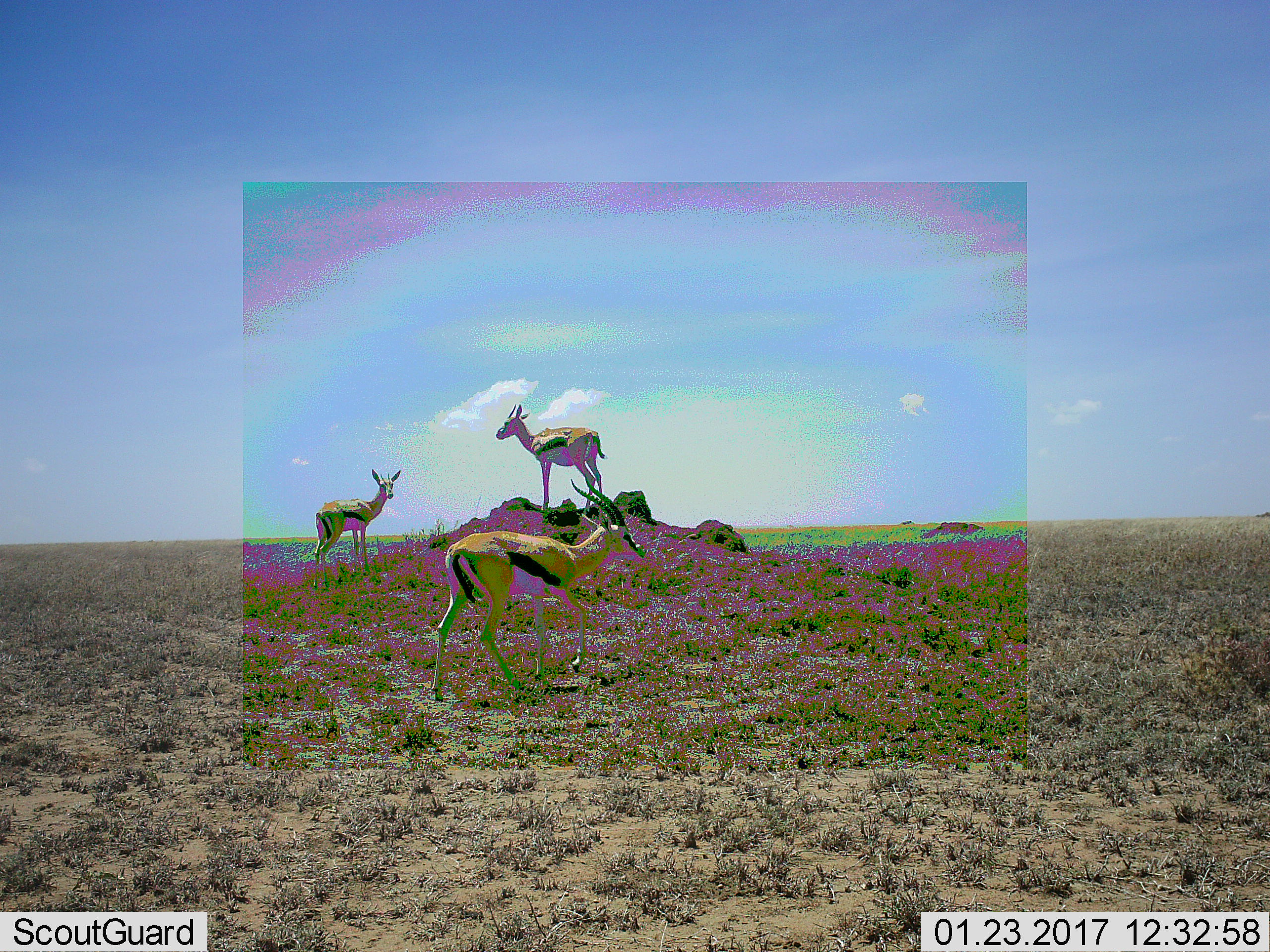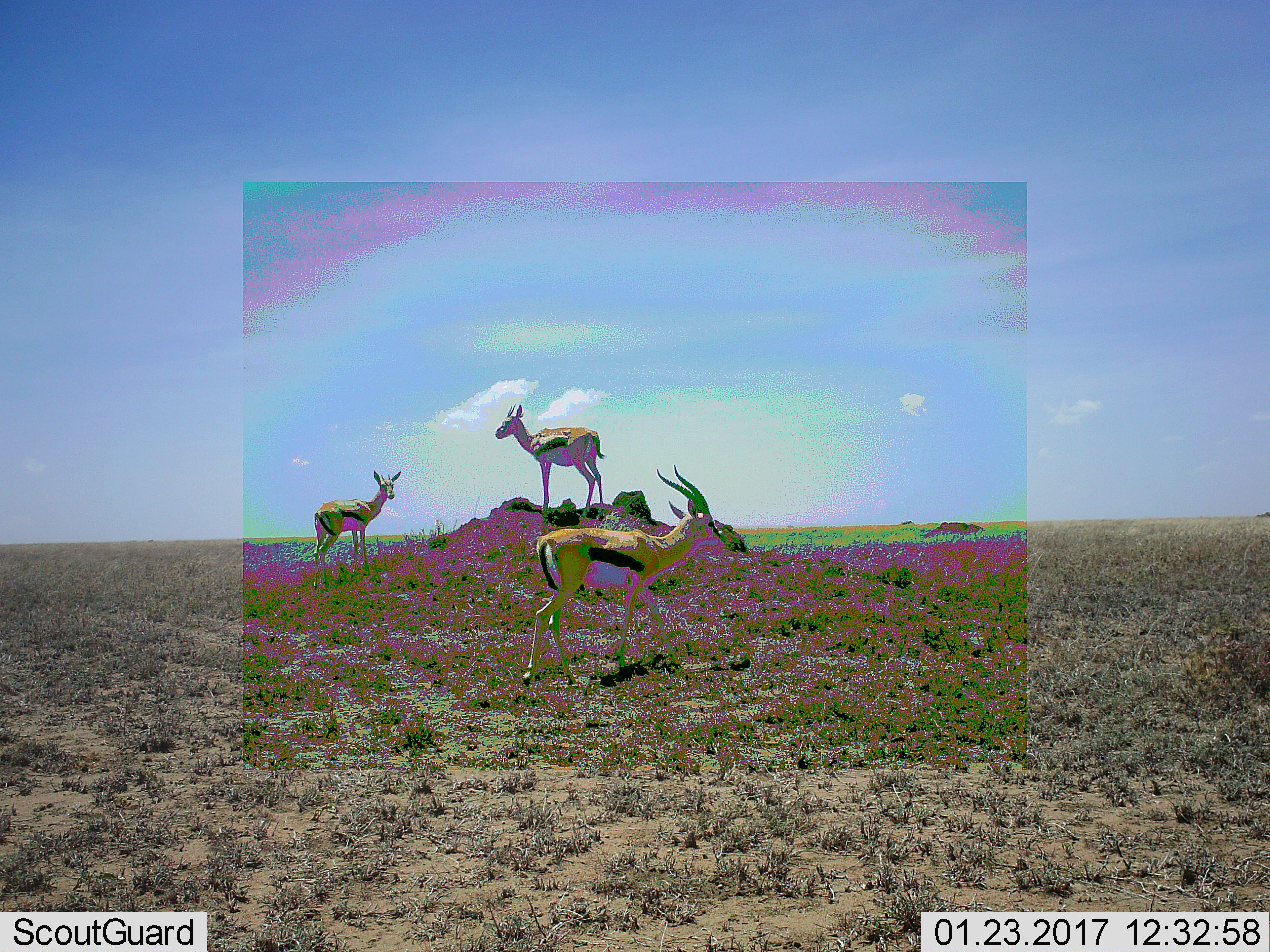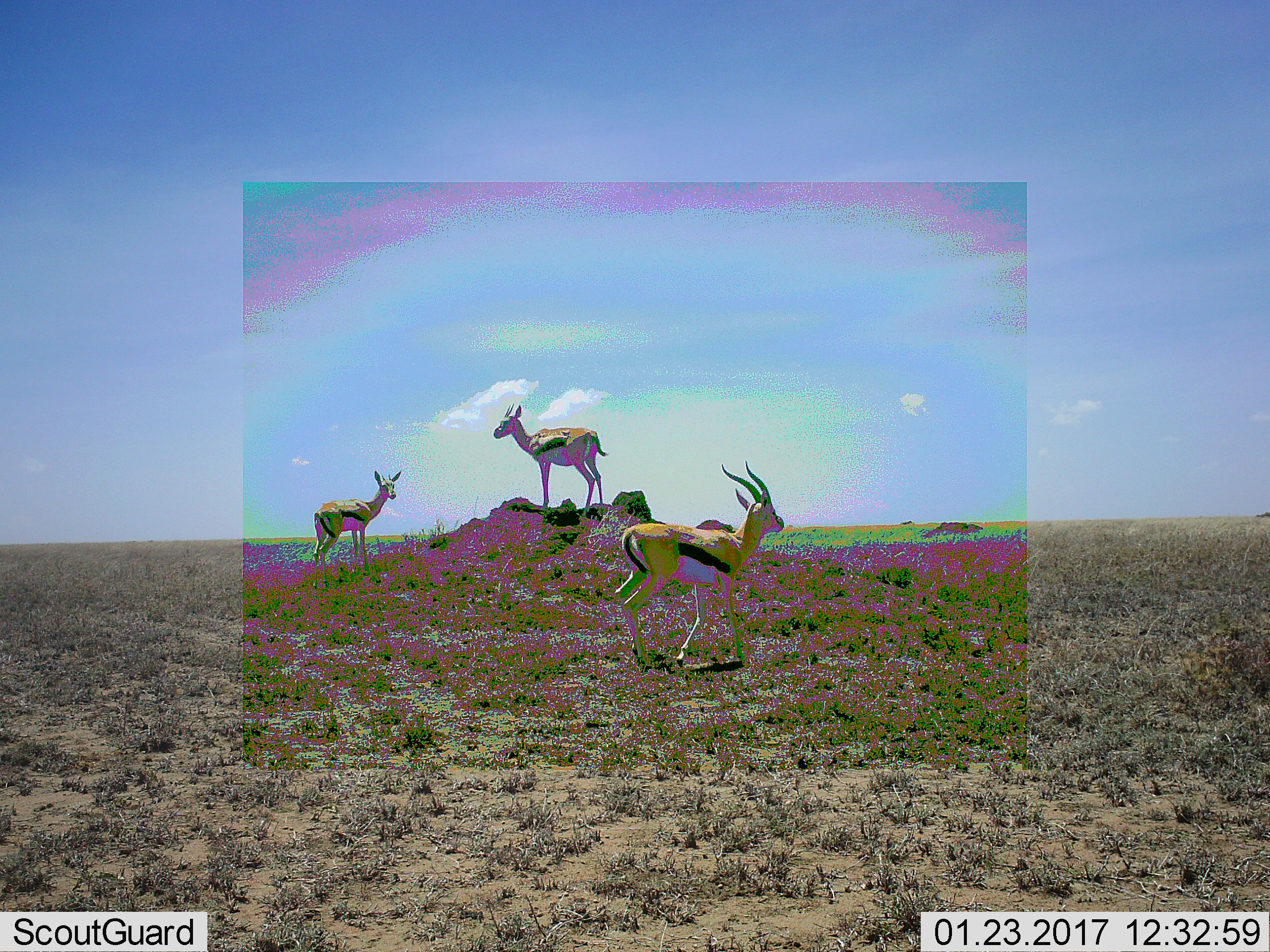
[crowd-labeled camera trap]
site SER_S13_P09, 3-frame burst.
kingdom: Animalia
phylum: Chordata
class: Mammalia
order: Artiodactyla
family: Bovidae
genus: Eudorcas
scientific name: Eudorcas thomsonii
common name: thomson's gazelle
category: gazellethomsons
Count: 3.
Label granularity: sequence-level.